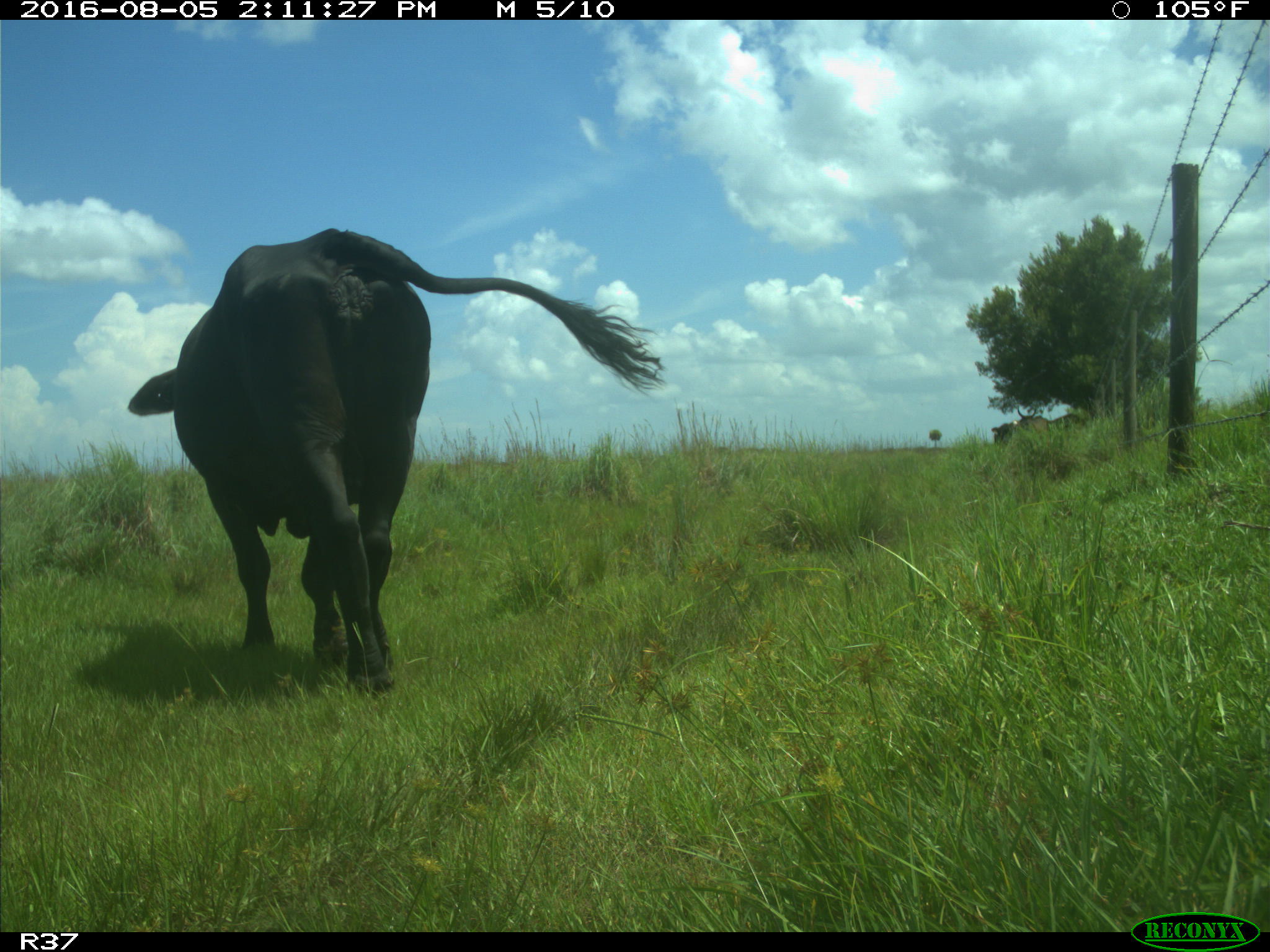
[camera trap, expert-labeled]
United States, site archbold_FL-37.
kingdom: Animalia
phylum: Chordata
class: Mammalia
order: Artiodactyla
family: Bovidae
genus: Bos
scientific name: Bos taurus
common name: domestic cow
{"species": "Bos taurus (domestic cow)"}